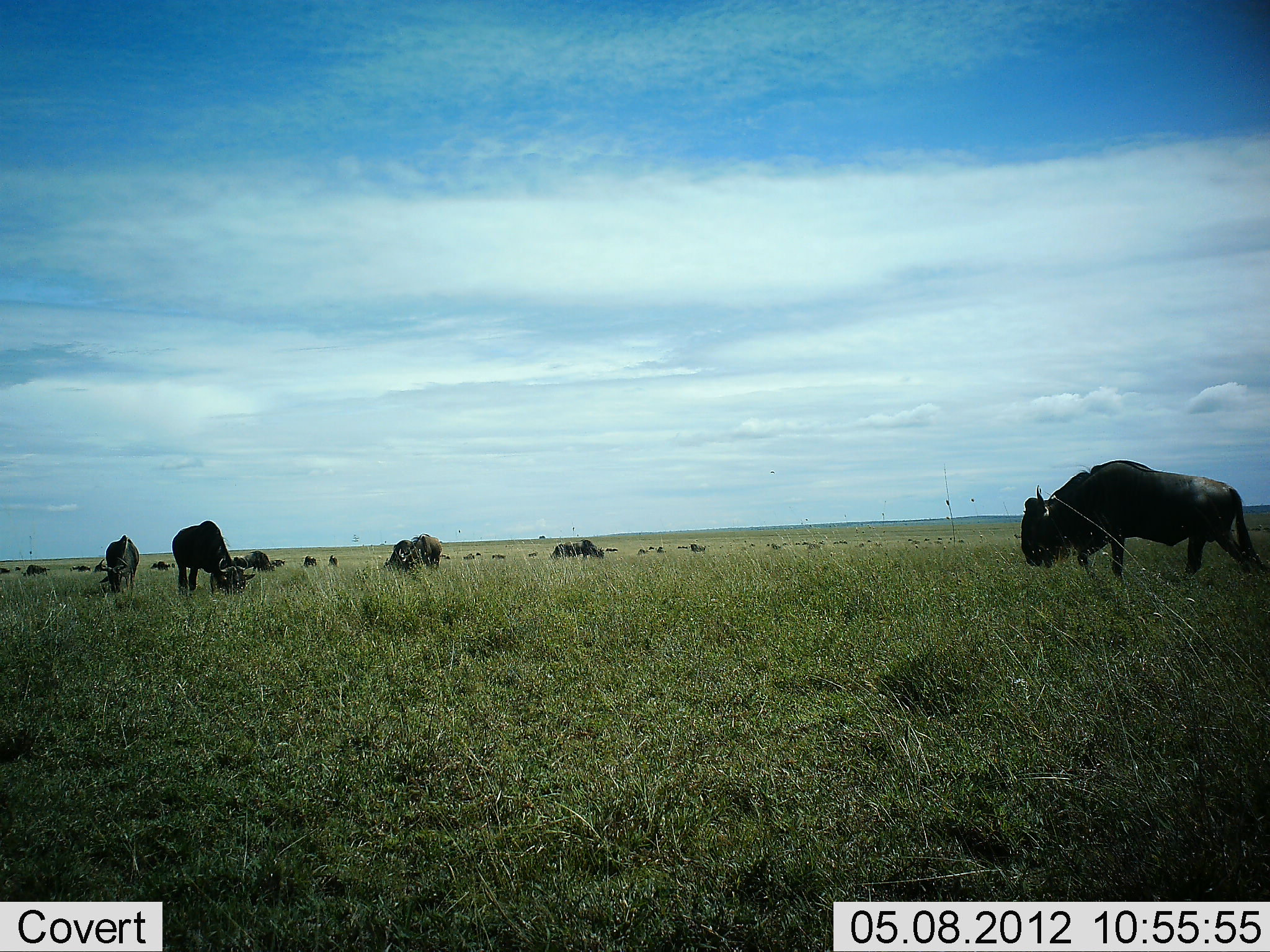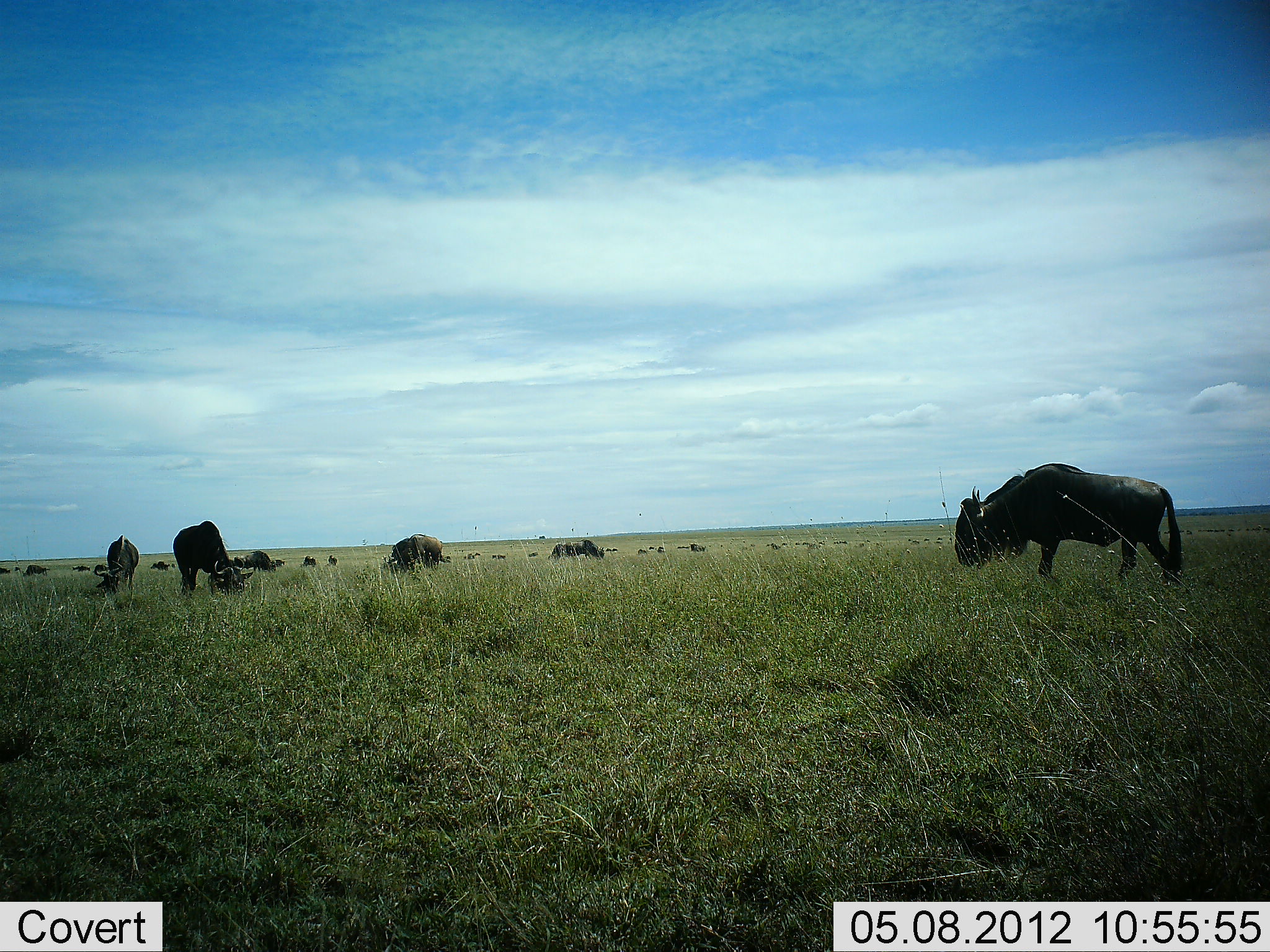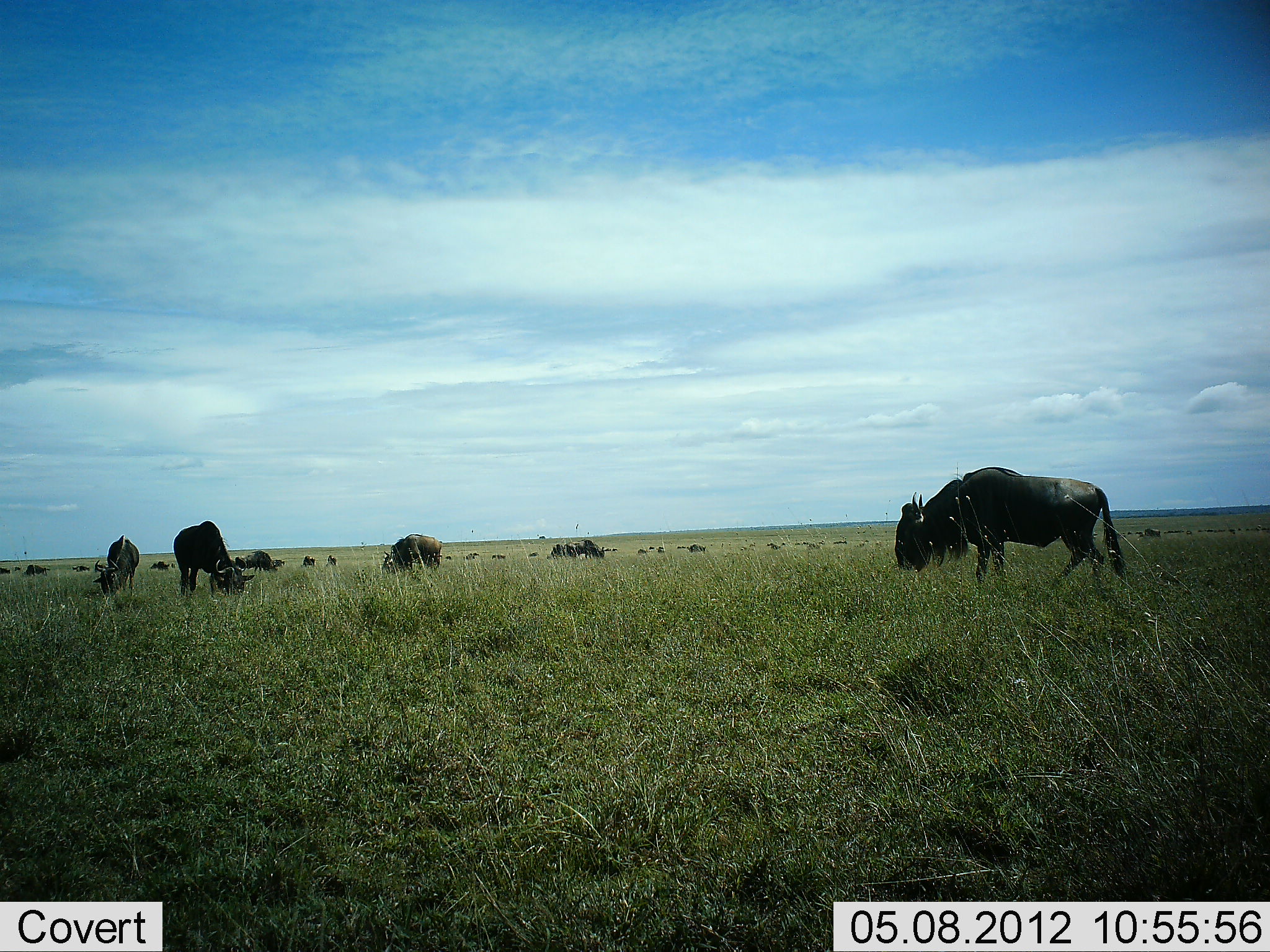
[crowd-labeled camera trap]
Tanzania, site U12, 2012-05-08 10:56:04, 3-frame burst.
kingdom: Animalia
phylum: Chordata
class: Mammalia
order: Artiodactyla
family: Bovidae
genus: Connochaetes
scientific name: Connochaetes taurinus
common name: blue wildebeest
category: wildebeest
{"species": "wildebeest (blue wildebeest) (Connochaetes taurinus)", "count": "11-50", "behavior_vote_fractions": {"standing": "70%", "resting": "0%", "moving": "70%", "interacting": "0%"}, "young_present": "0%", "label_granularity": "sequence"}